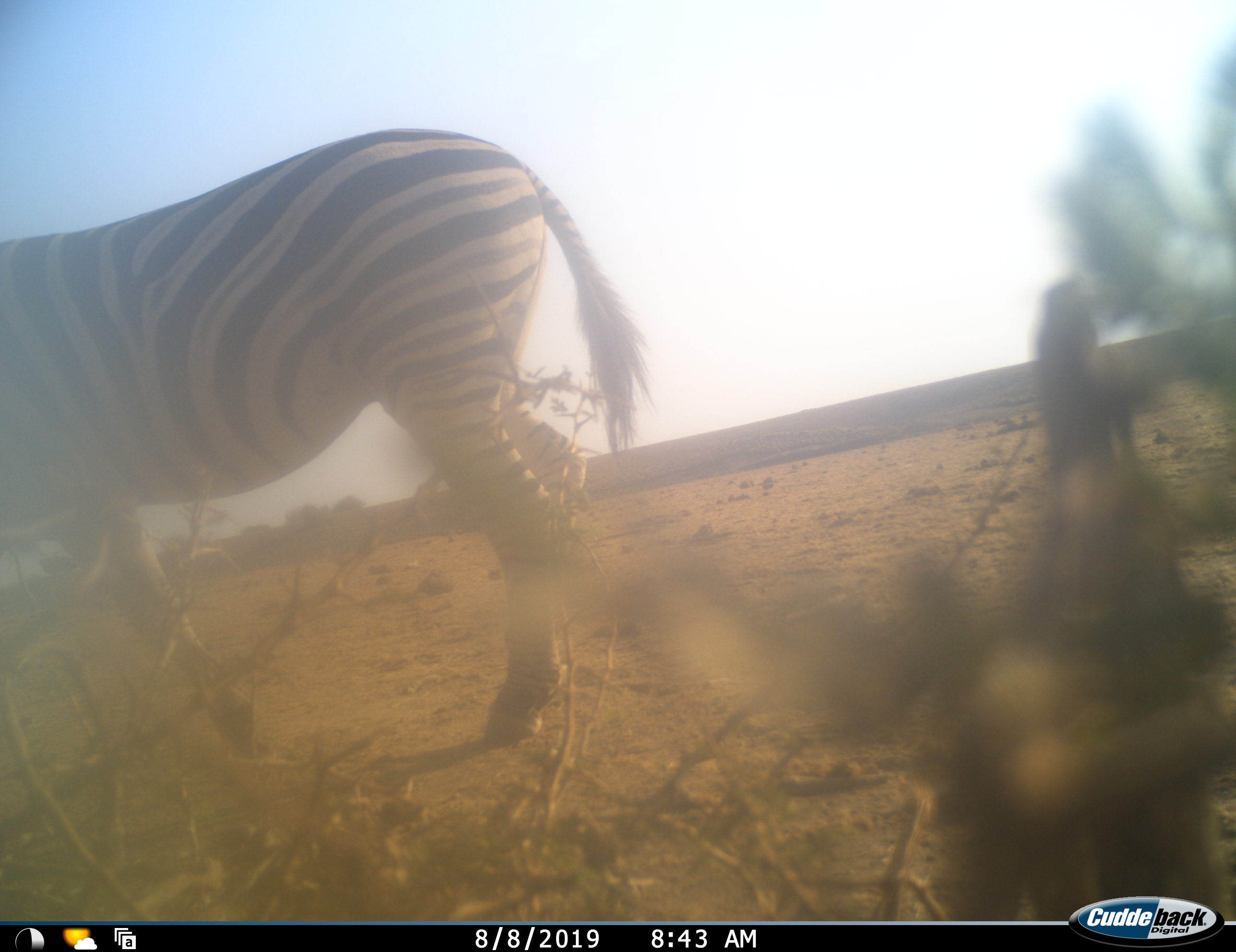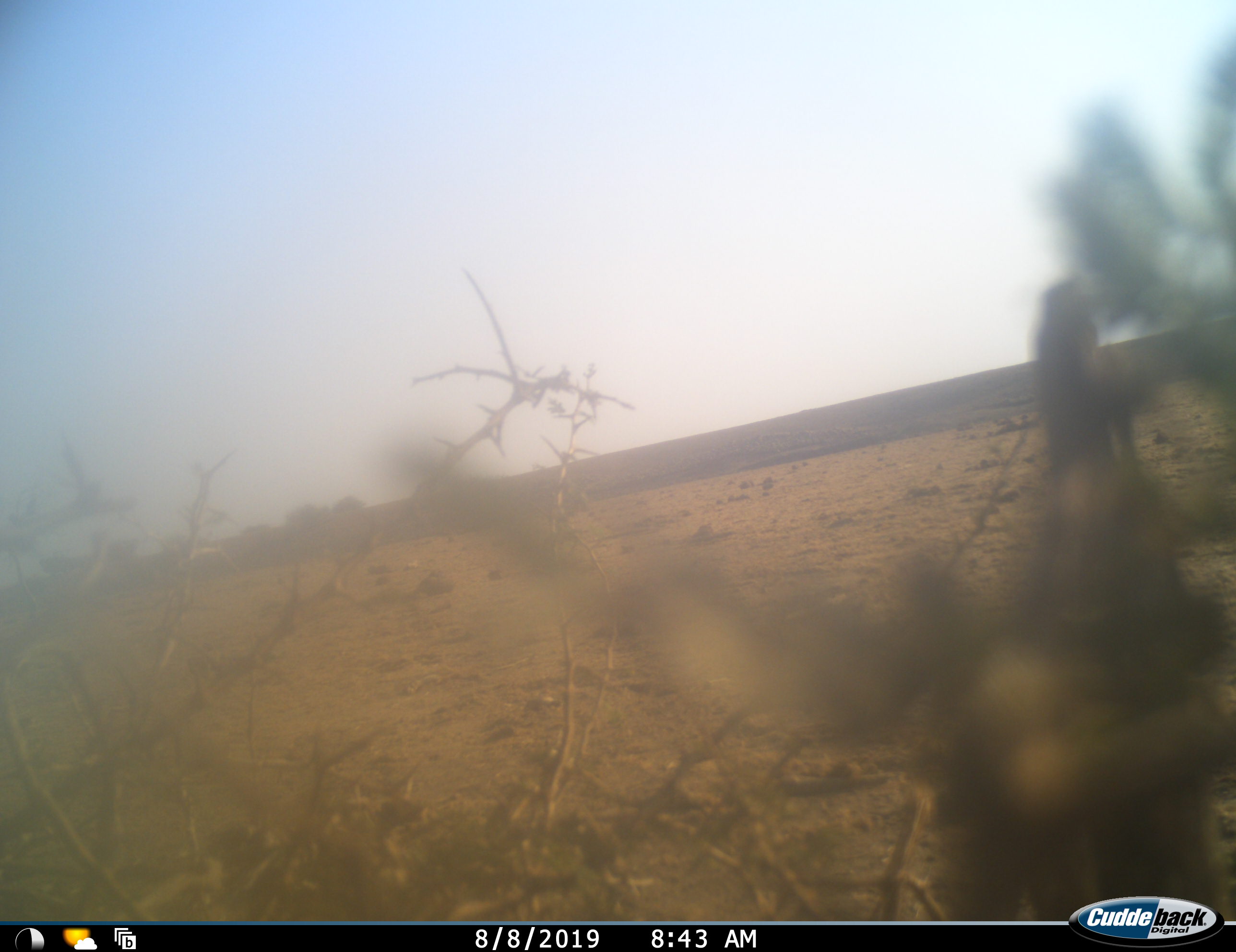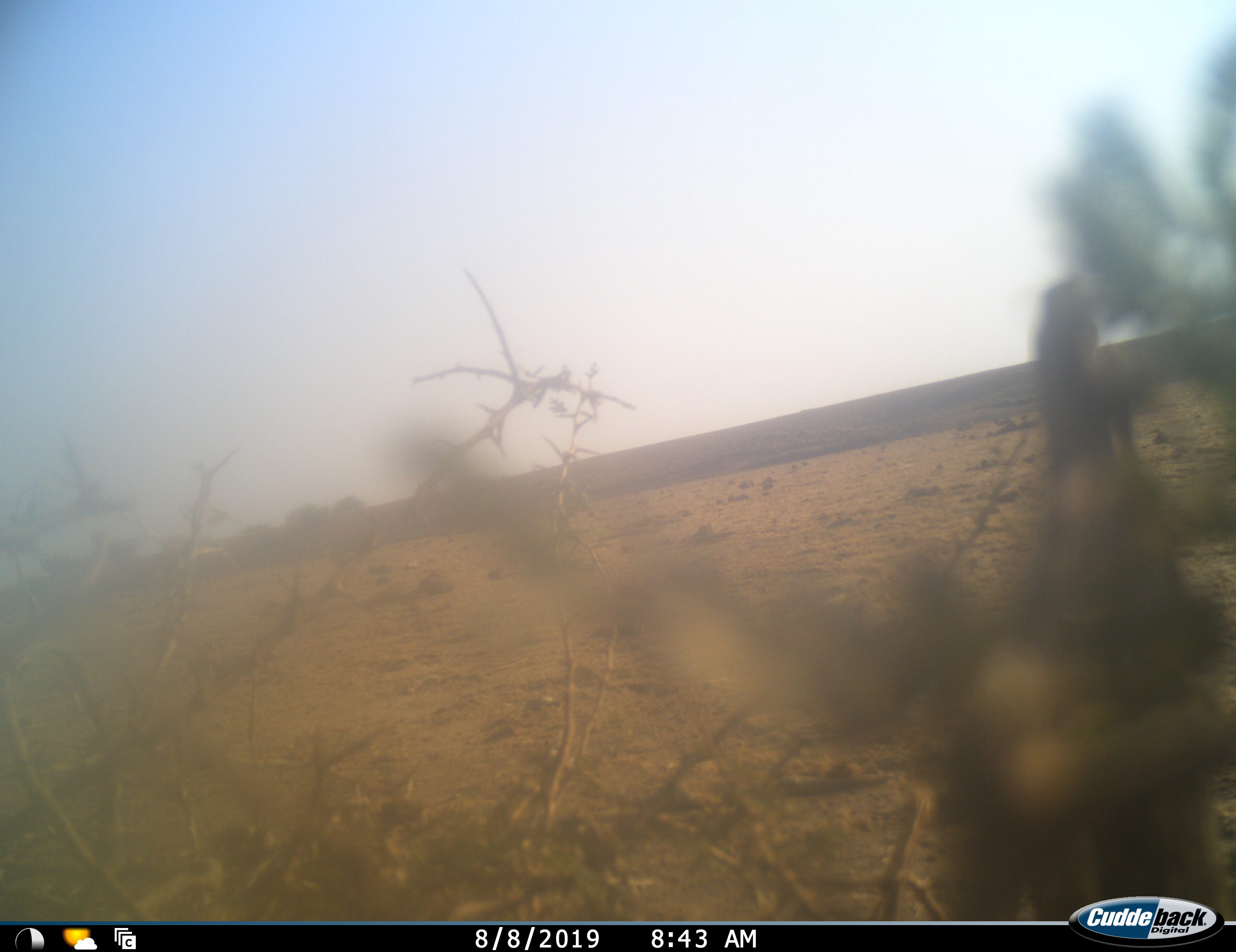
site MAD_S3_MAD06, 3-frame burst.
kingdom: Animalia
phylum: Chordata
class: Mammalia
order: Perissodactyla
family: Equidae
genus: Equus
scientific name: Equus quagga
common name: plains zebra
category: zebraplains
Zebraplains (plains zebra) (Equus quagga), count 1. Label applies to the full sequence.